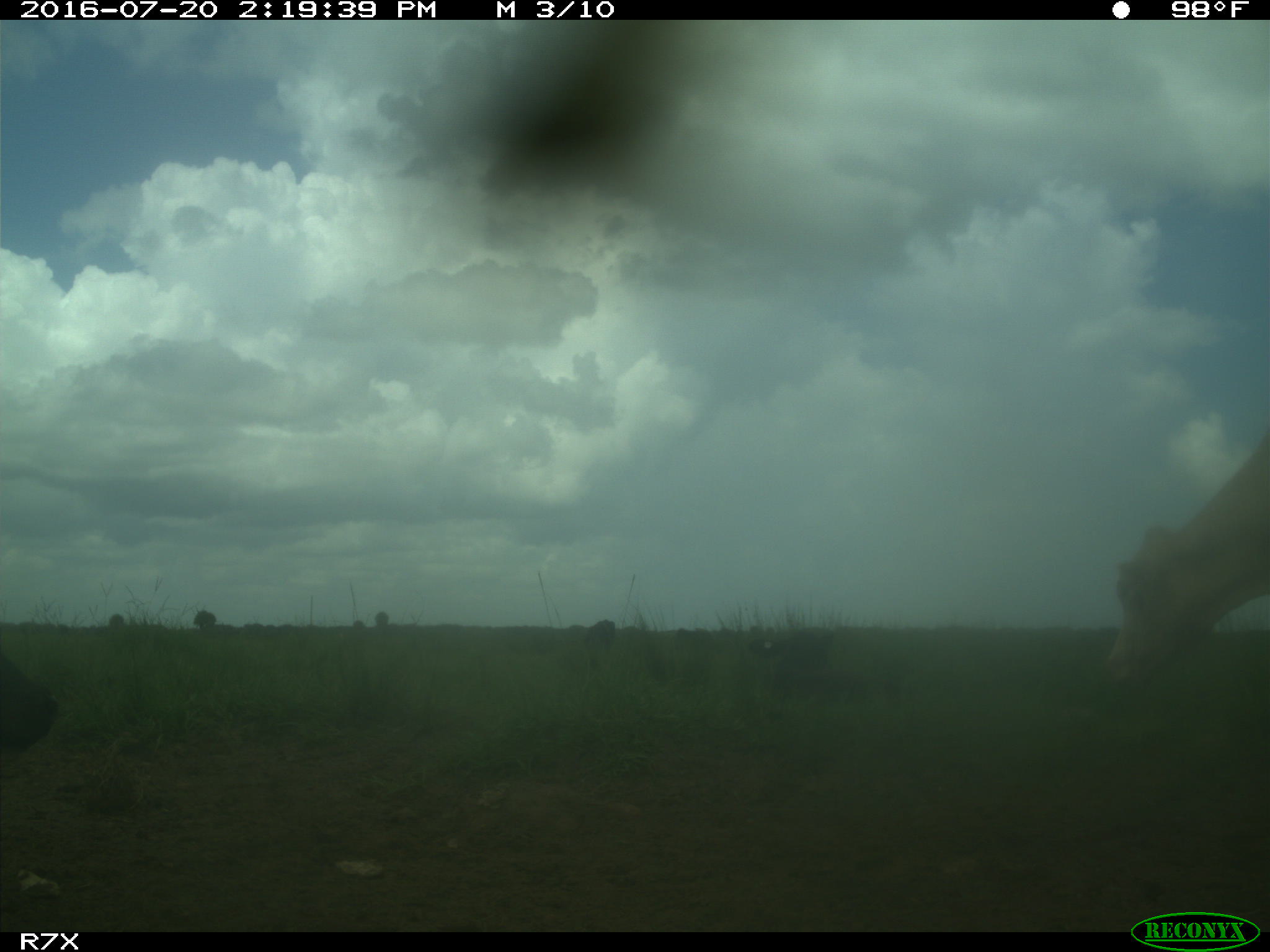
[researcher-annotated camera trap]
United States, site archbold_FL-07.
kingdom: Animalia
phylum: Chordata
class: Mammalia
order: Artiodactyla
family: Bovidae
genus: Bos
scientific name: Bos taurus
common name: domestic cow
Bos taurus (domestic cow).